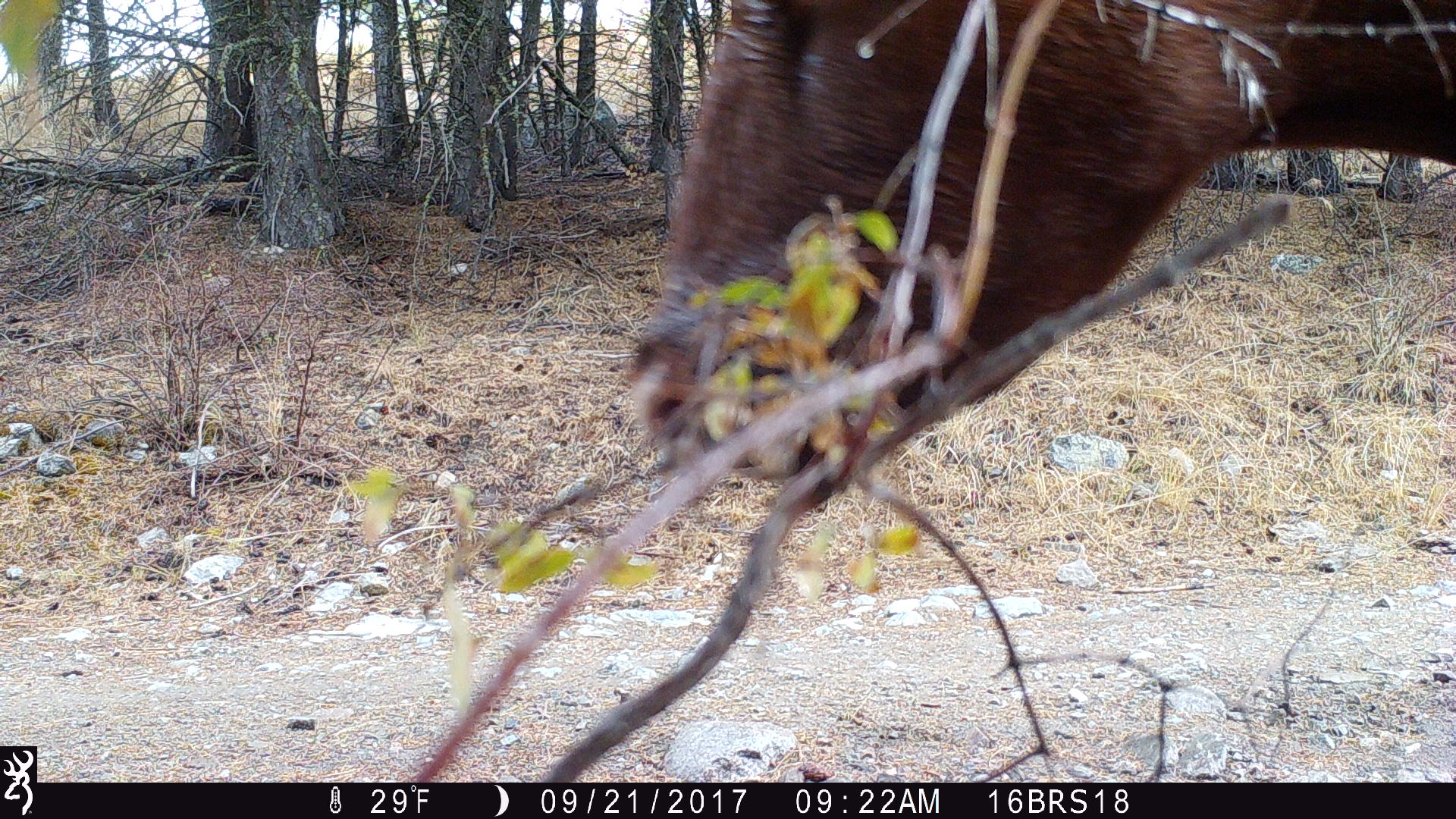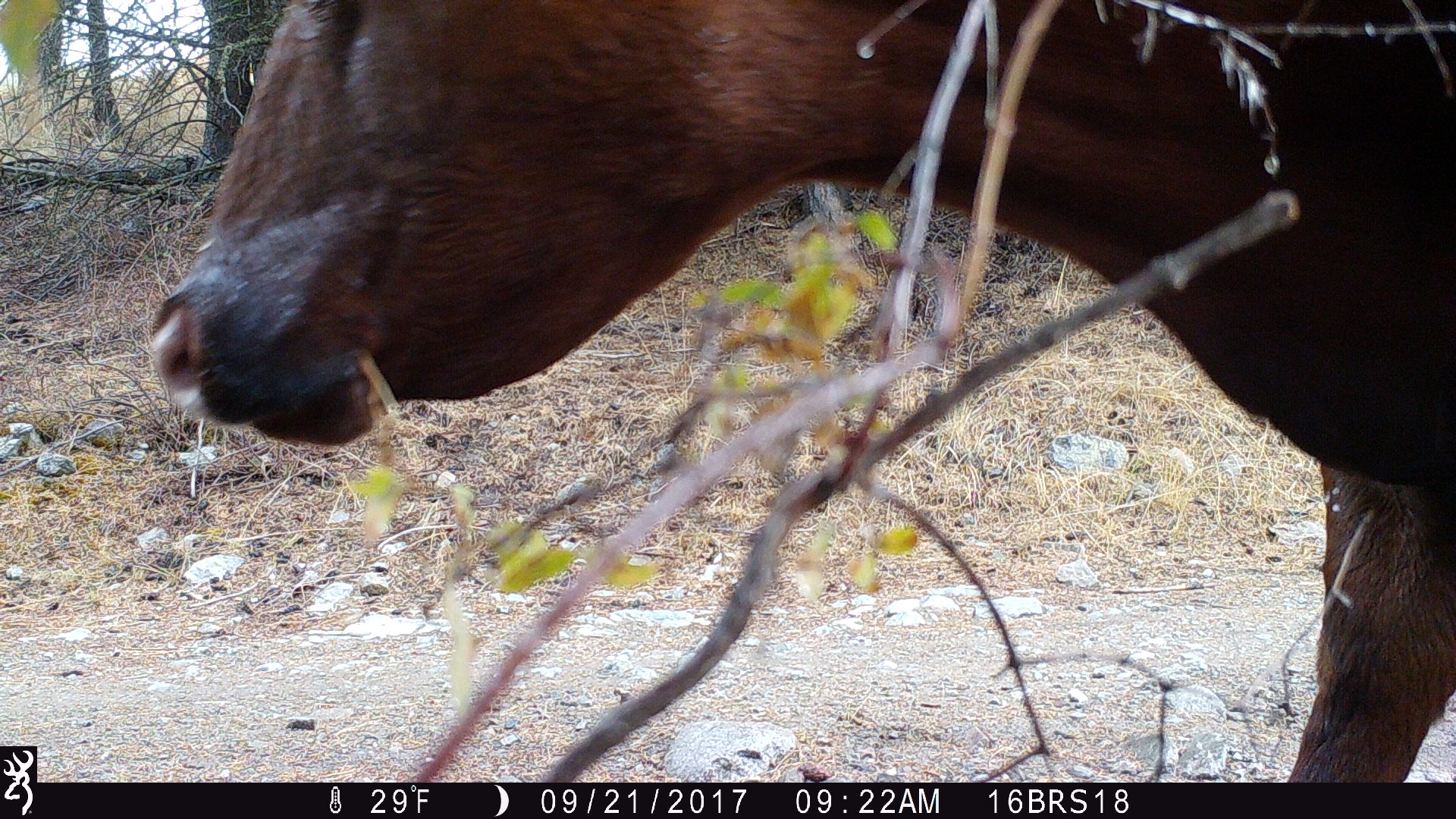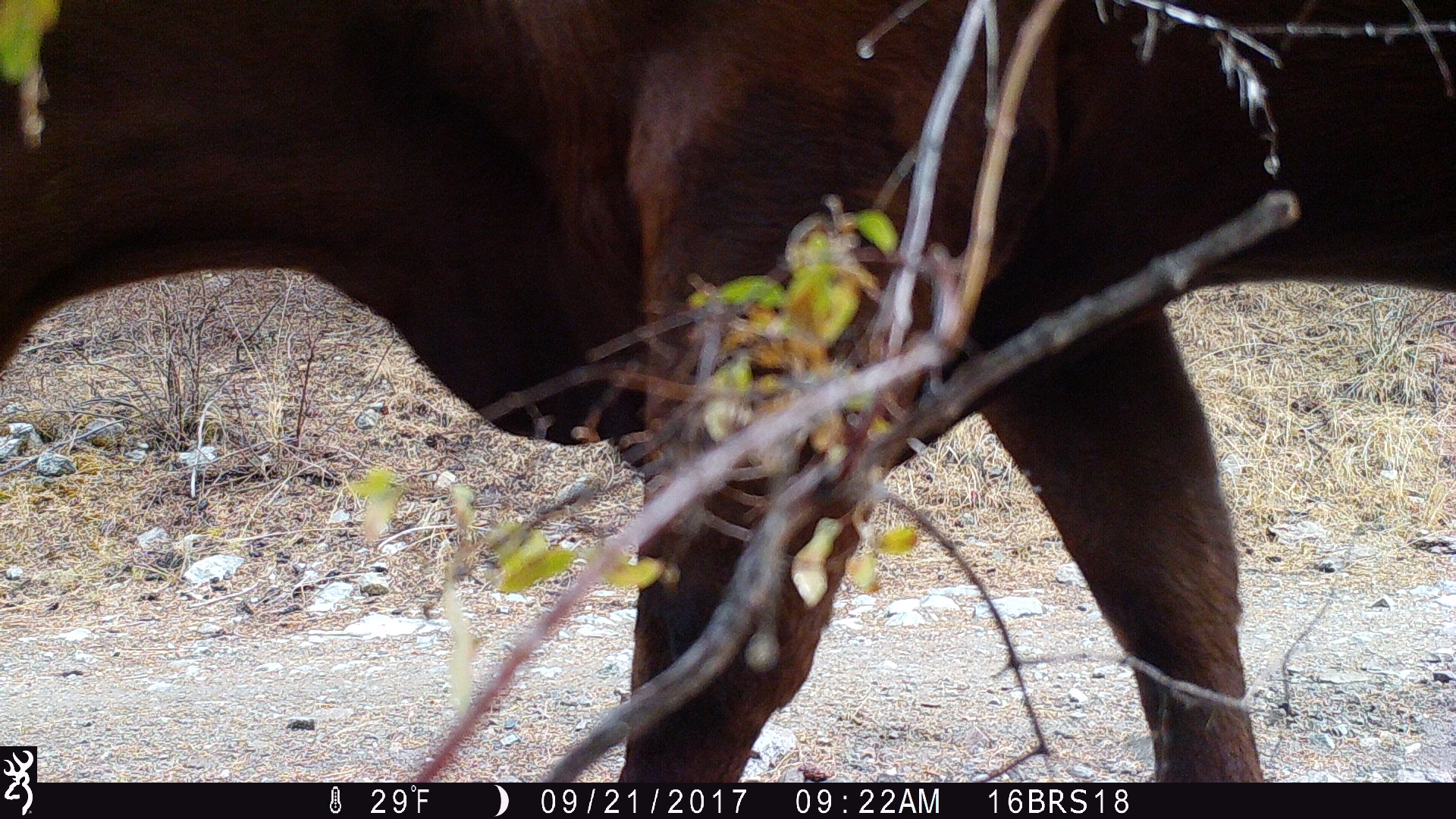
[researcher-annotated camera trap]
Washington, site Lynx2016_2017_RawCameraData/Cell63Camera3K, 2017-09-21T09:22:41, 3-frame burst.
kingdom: Animalia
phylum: Chordata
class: Mammalia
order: Artiodactyla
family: Bovidae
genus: Bos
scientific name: Bos taurus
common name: domestic cattle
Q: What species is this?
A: Domestic cattle (Bos taurus).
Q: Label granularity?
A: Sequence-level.